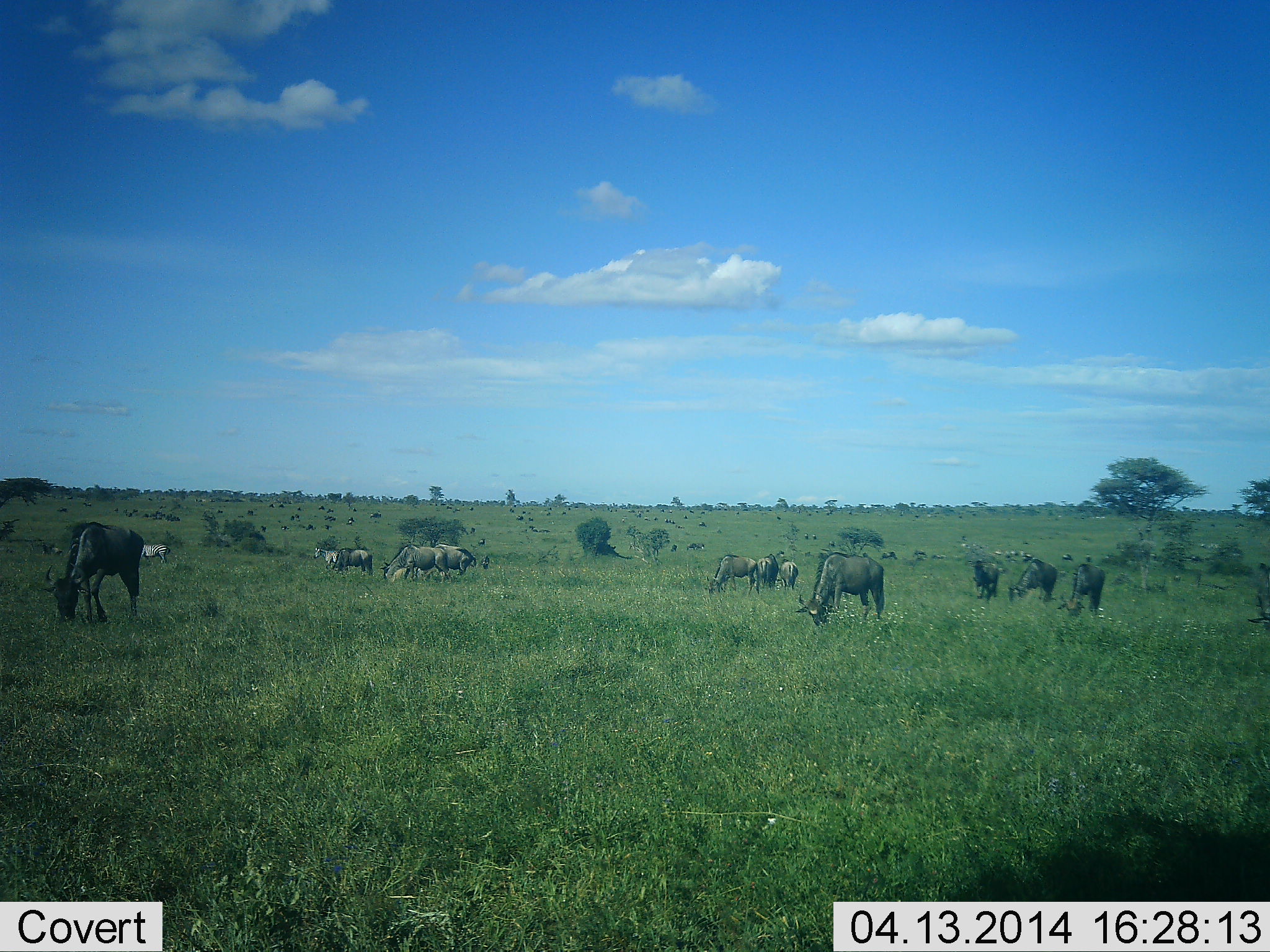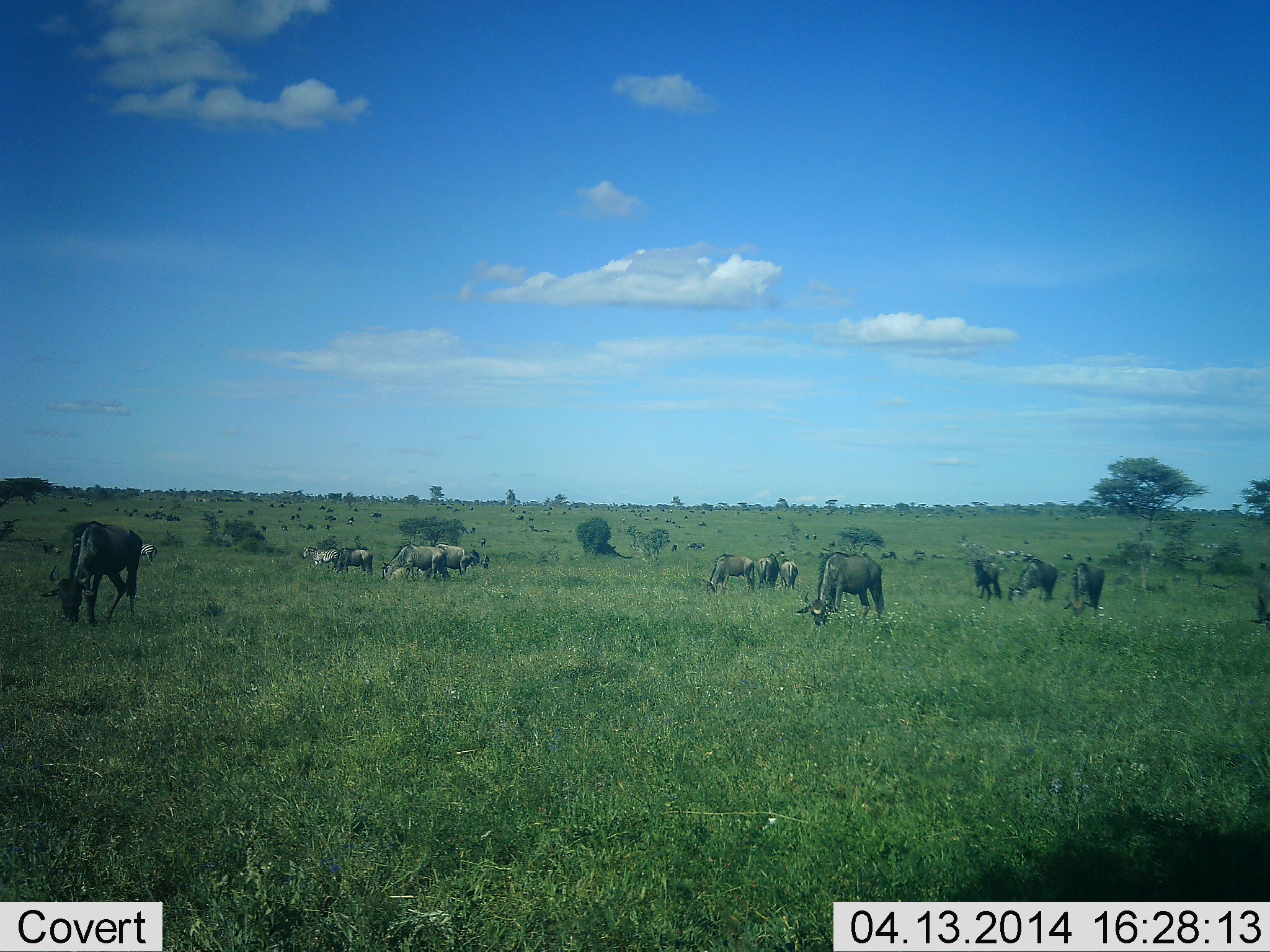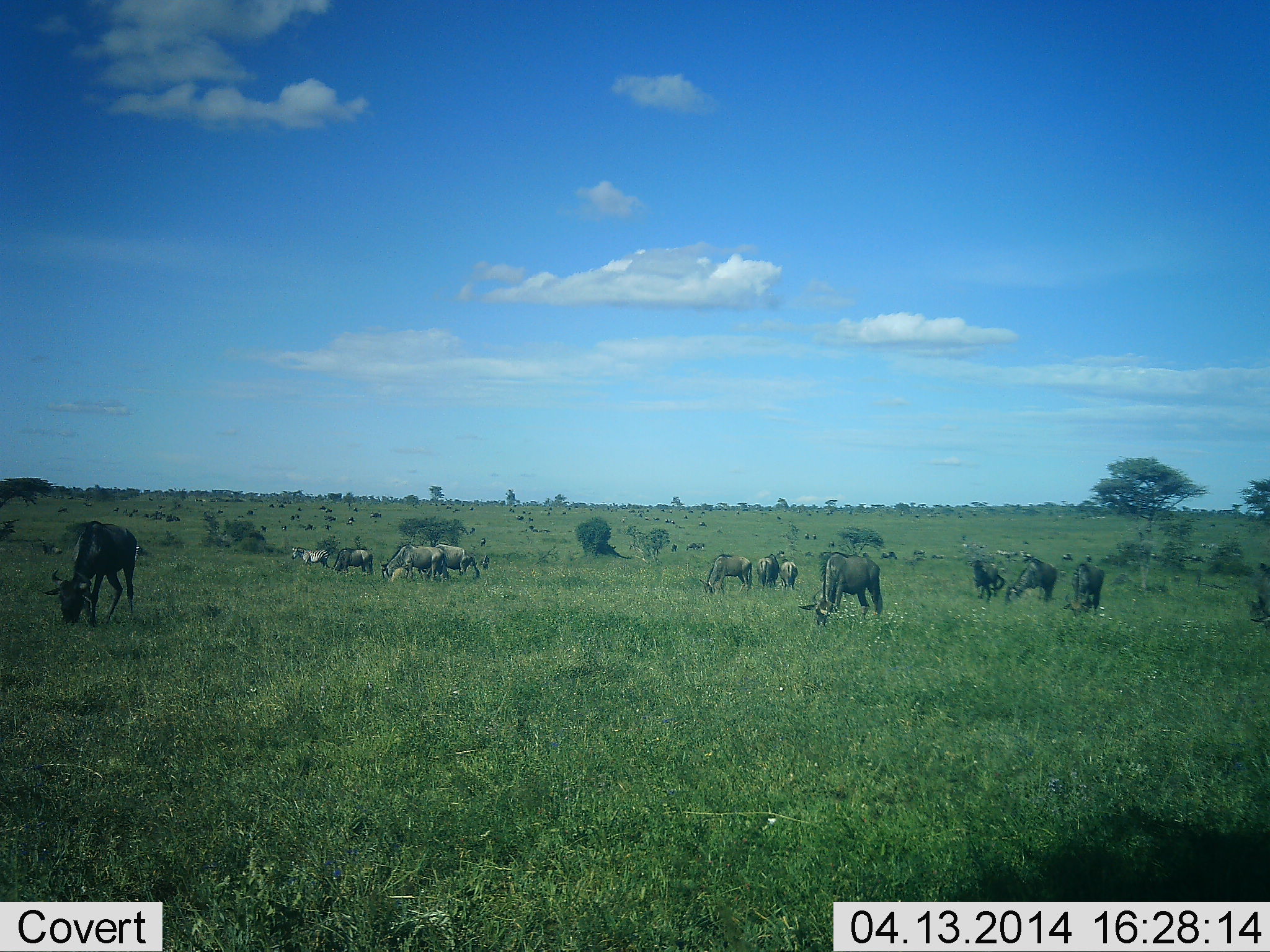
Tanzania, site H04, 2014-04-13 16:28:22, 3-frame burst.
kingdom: Animalia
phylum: Chordata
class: Mammalia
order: Artiodactyla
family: Bovidae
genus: Connochaetes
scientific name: Connochaetes taurinus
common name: blue wildebeest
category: wildebeest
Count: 11-50.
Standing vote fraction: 42%.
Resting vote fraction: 0%.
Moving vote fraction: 17%.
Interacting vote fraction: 0%.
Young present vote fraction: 0%.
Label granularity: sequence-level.